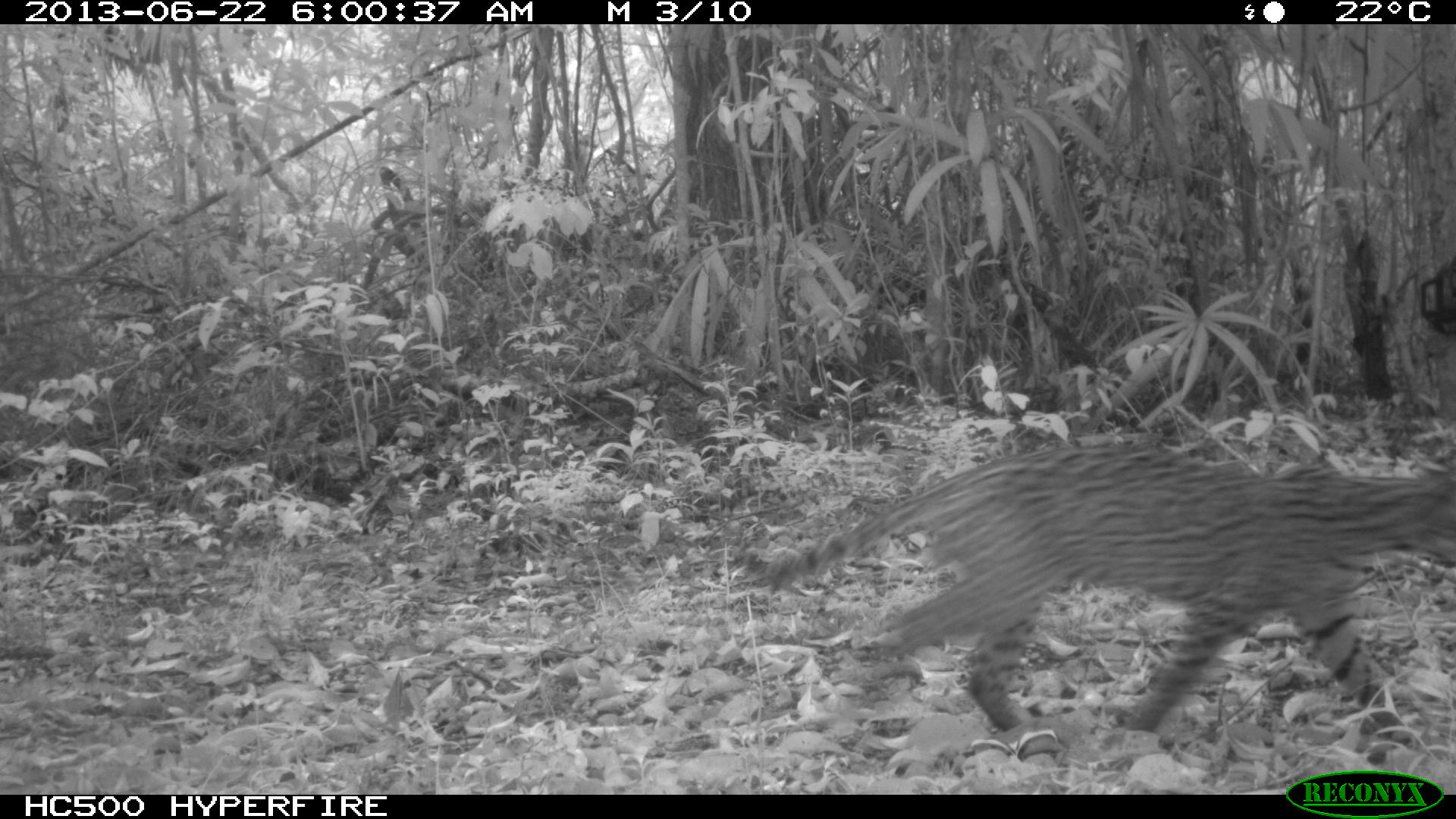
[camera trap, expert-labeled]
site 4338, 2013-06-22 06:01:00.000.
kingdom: Animalia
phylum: Chordata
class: Mammalia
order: Carnivora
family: Felidae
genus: Leopardus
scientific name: Leopardus pardalis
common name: ocelot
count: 1